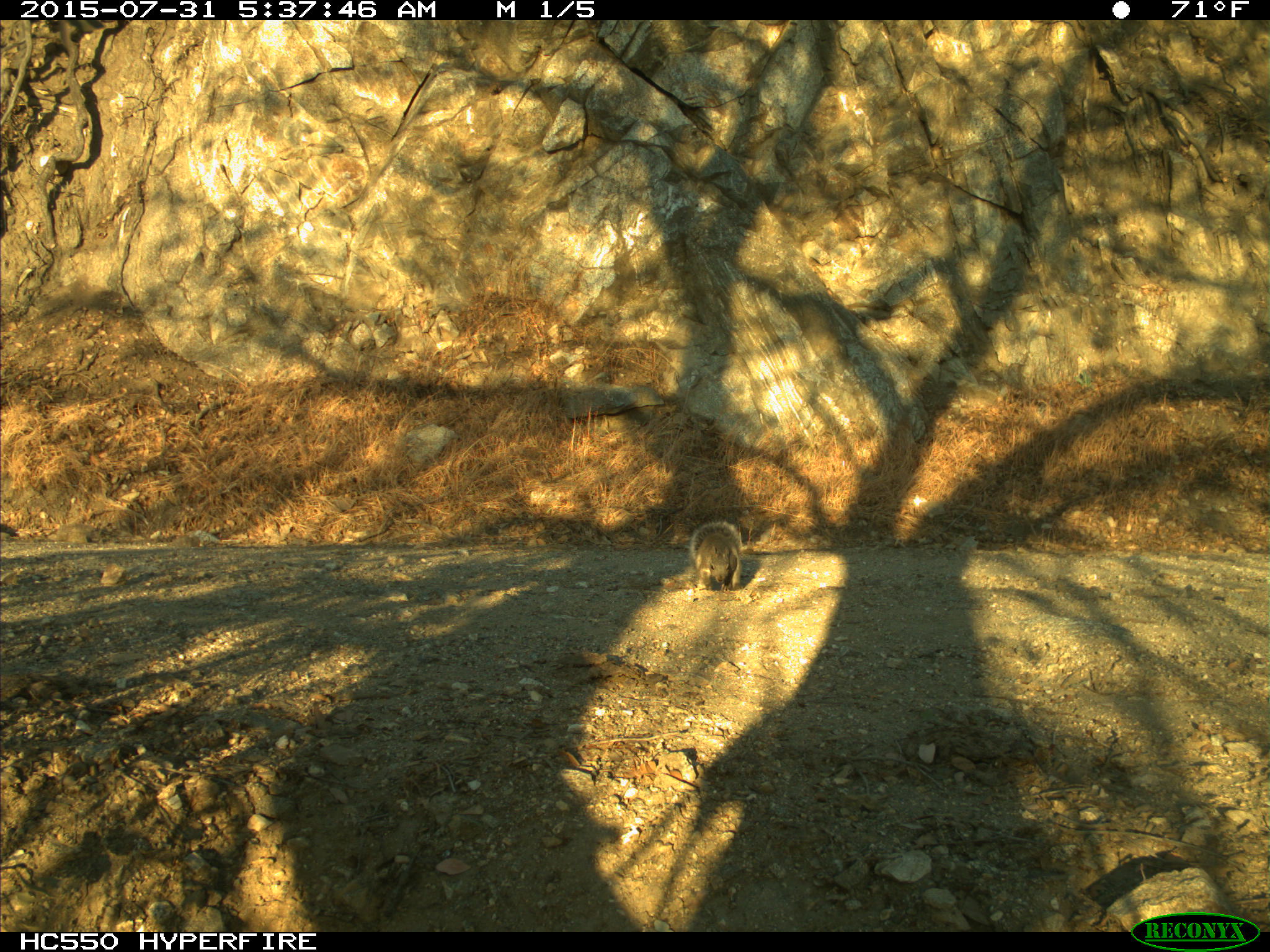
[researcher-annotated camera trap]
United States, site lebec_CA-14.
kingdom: Animalia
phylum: Chordata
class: Mammalia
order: Rodentia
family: Sciuridae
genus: Sciurus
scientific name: Sciurus carolinensis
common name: eastern gray squirrel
Sciurus carolinensis (eastern gray squirrel).